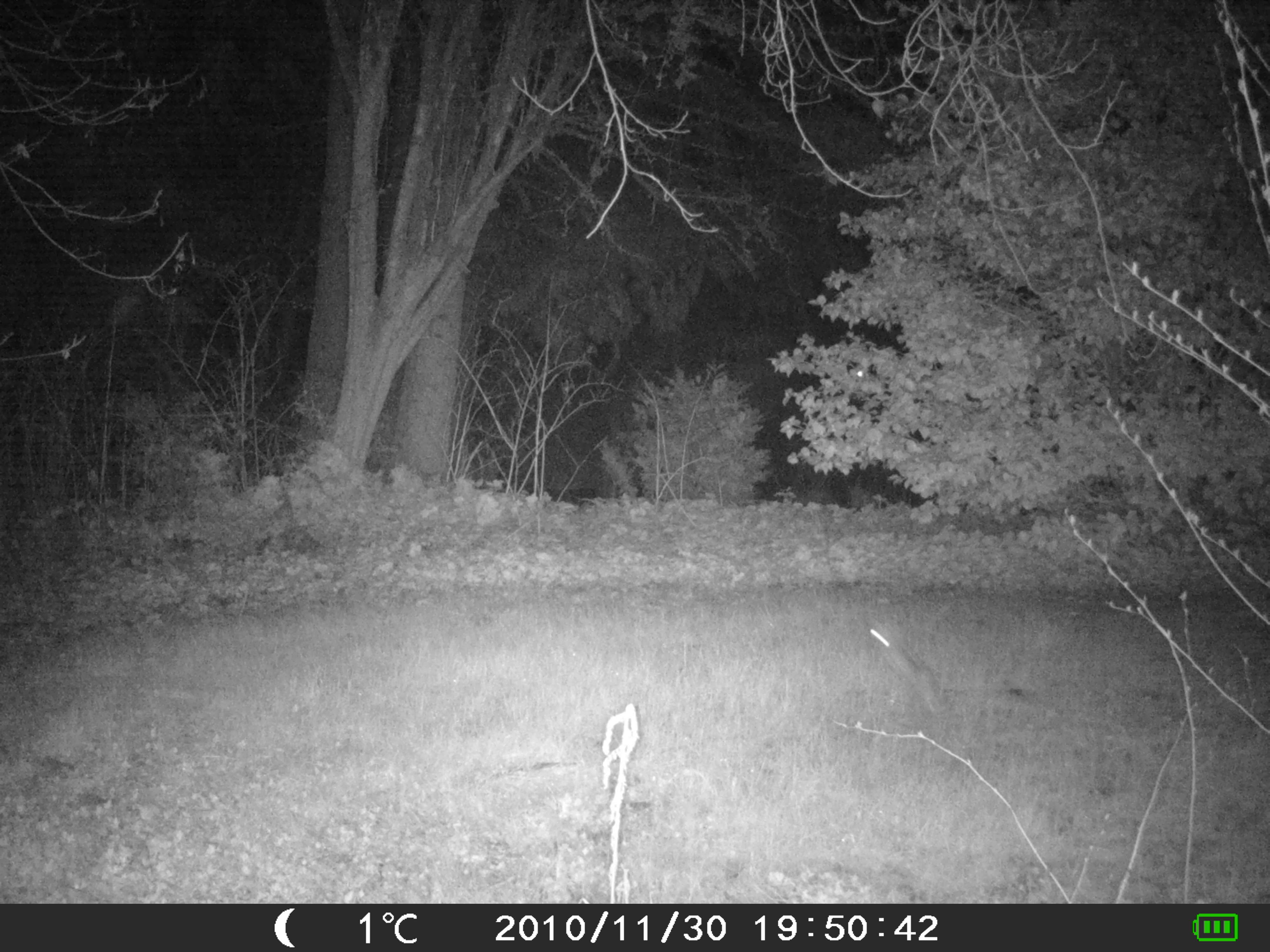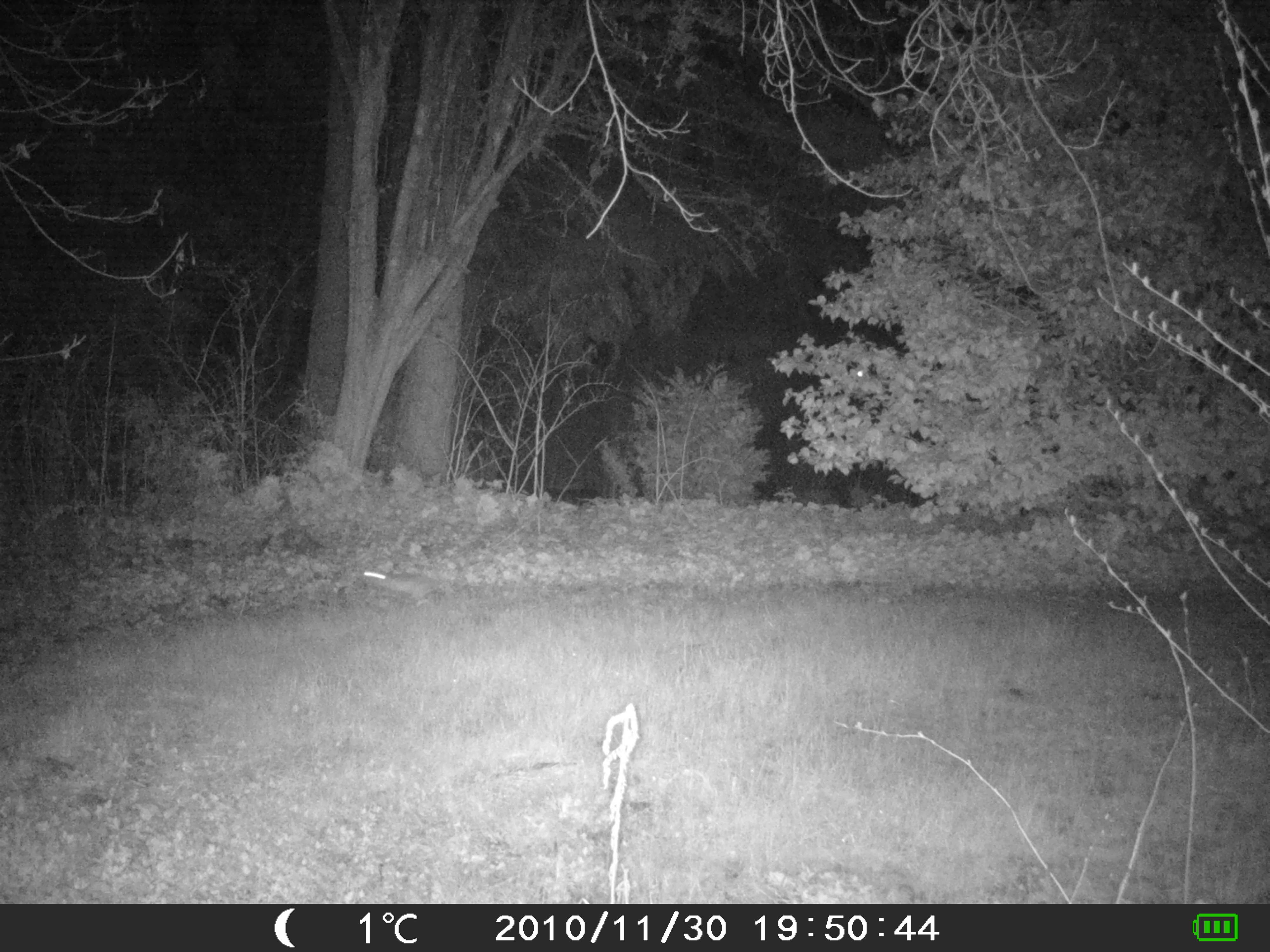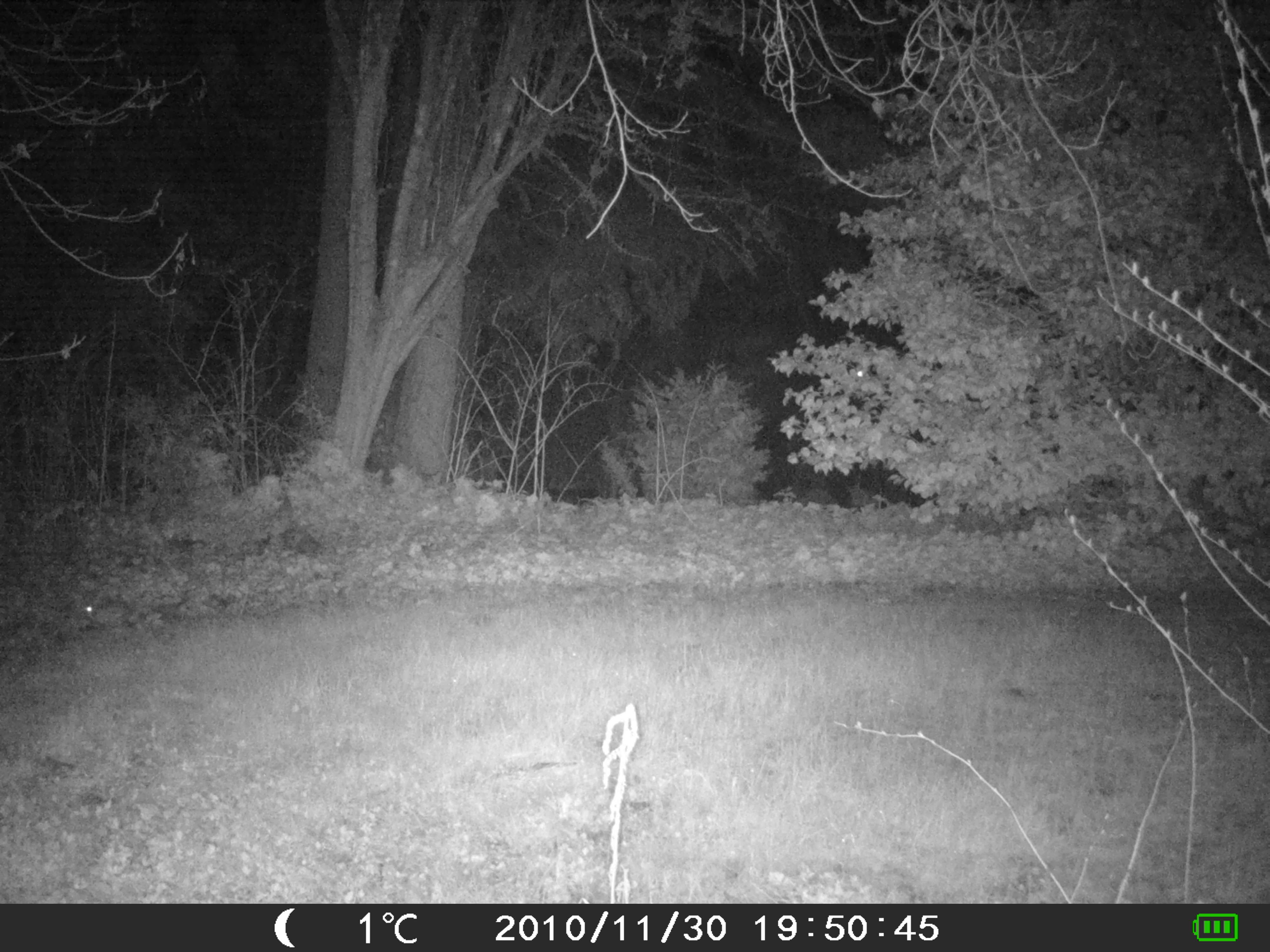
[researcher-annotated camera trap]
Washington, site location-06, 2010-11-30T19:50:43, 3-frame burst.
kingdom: Animalia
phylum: Chordata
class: Mammalia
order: Lagomorpha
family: Leporidae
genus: Sylvilagus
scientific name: Sylvilagus floridanus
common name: eastern cottontail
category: rabbit